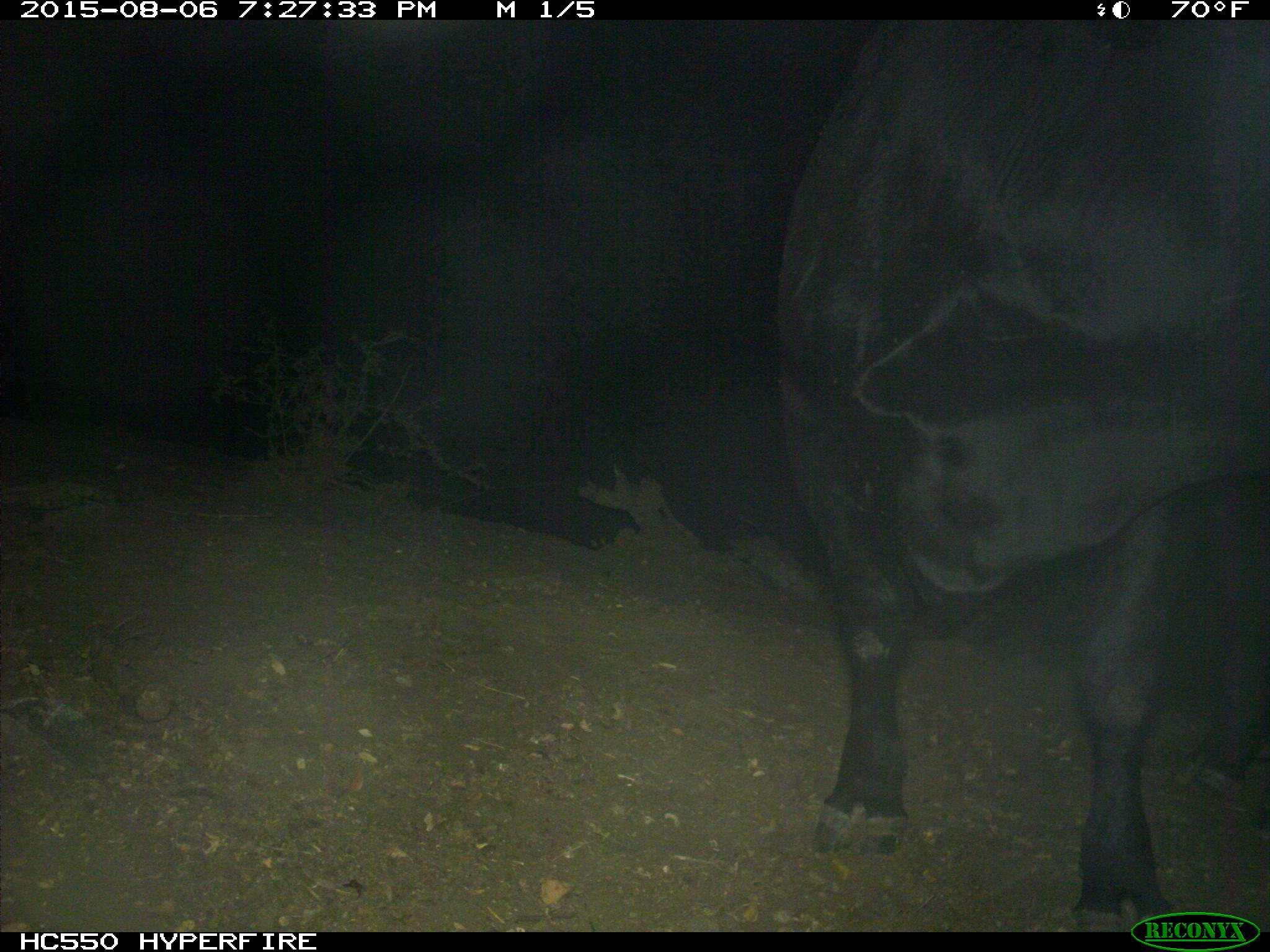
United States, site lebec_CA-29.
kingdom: Animalia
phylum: Chordata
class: Mammalia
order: Artiodactyla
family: Bovidae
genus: Bos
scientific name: Bos taurus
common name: domestic cow